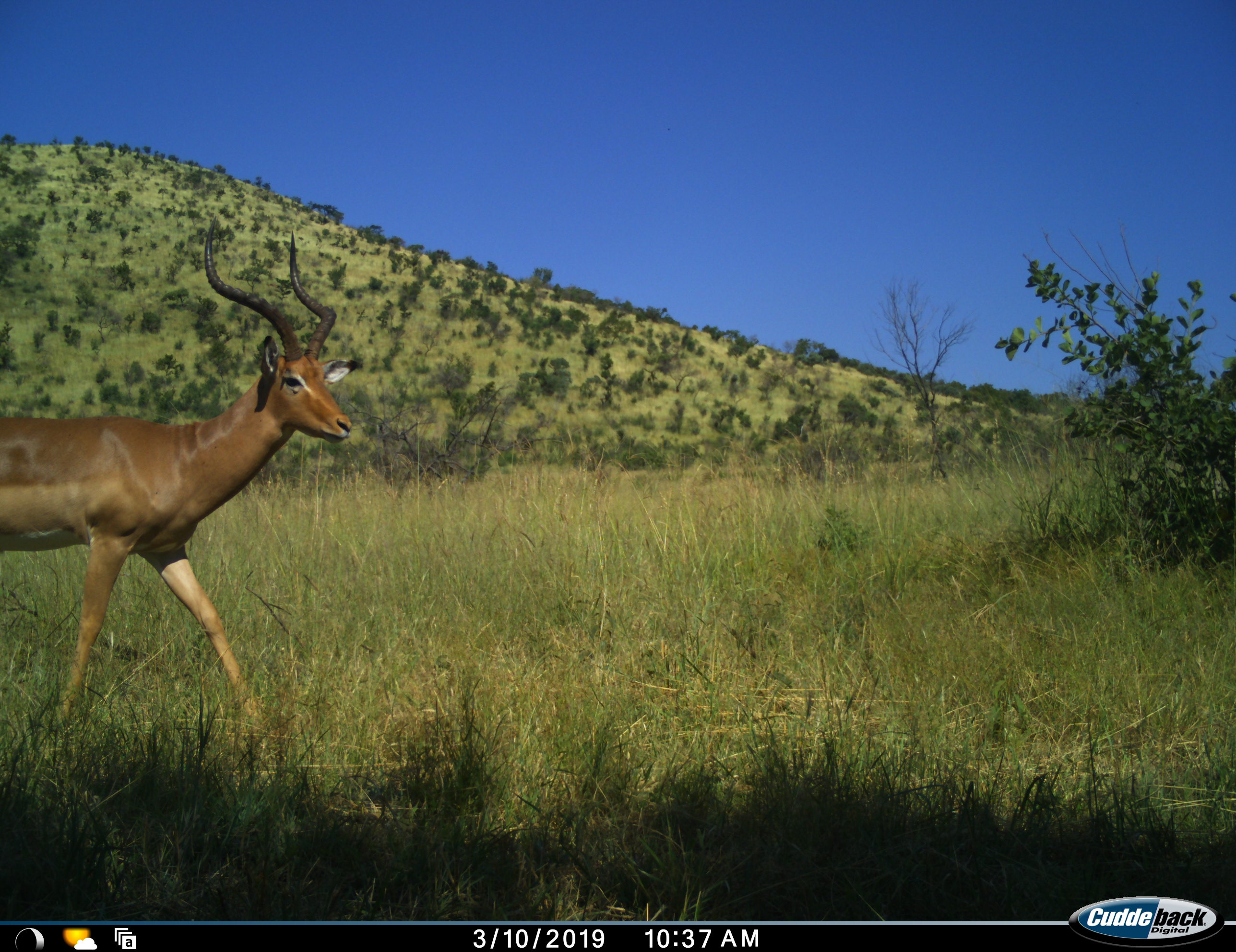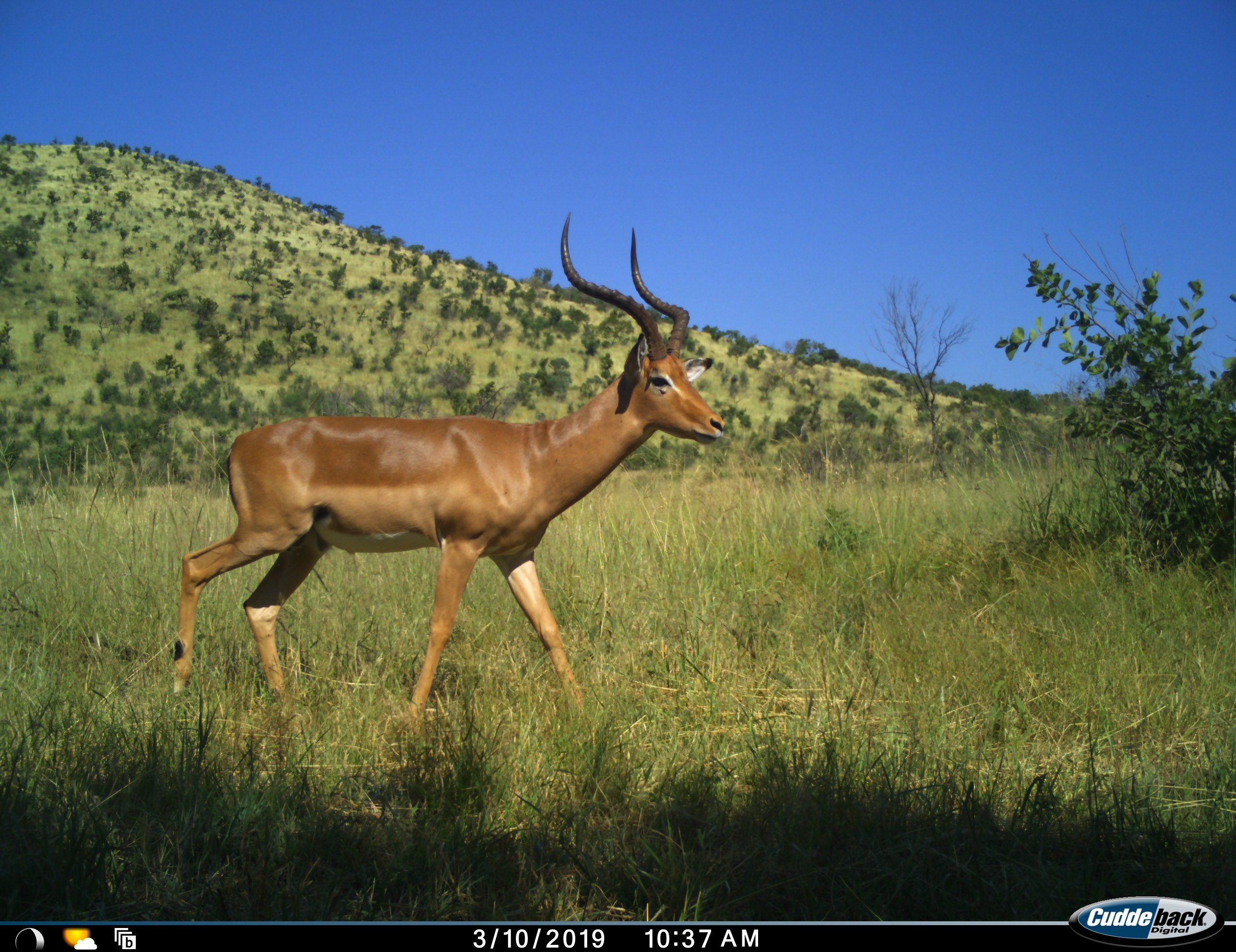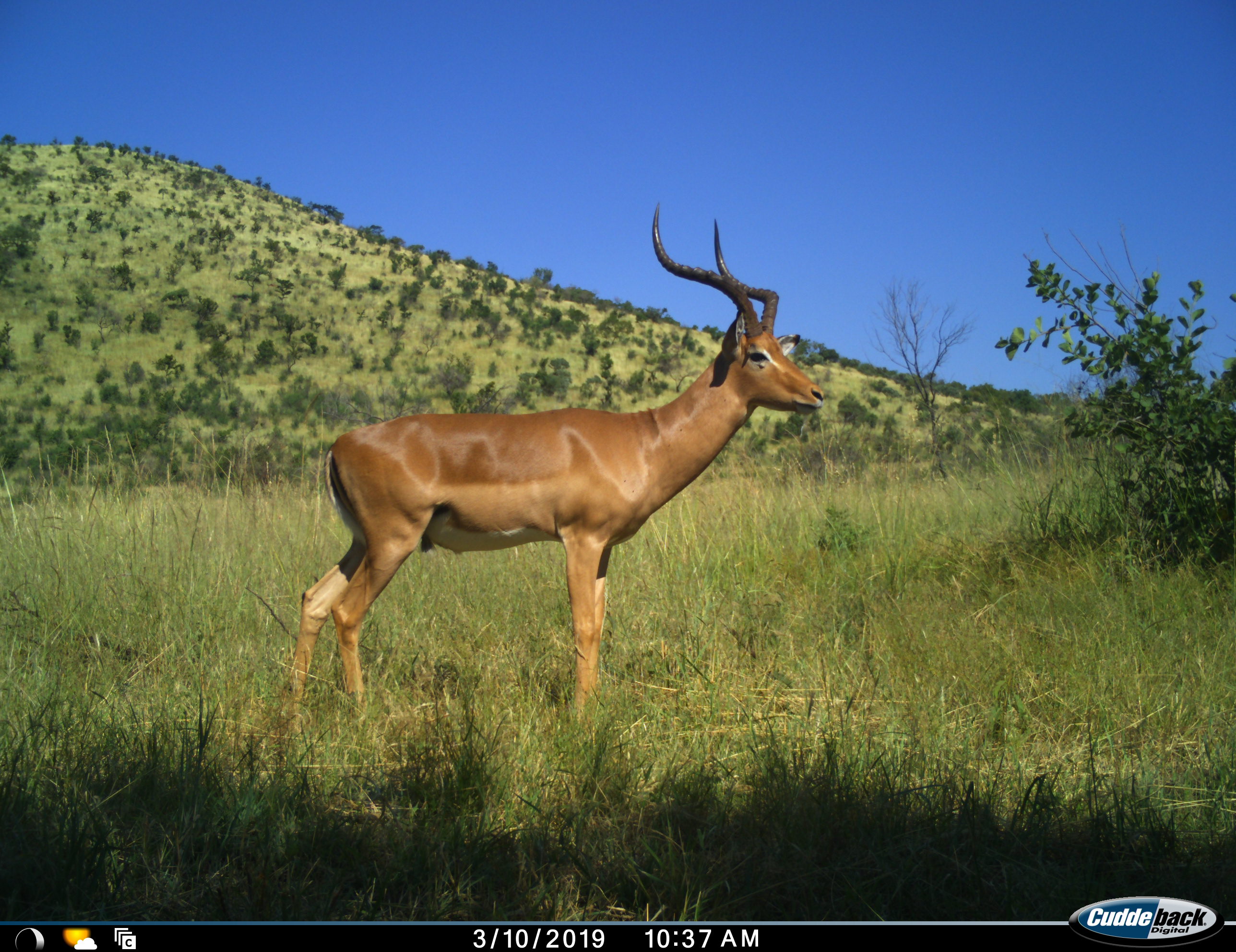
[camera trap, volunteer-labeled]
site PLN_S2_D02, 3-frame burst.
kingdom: Animalia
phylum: Chordata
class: Mammalia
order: Artiodactyla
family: Bovidae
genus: Aepyceros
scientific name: Aepyceros melampus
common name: impala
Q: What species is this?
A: Impala (Aepyceros melampus).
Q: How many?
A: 1.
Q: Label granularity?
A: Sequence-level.